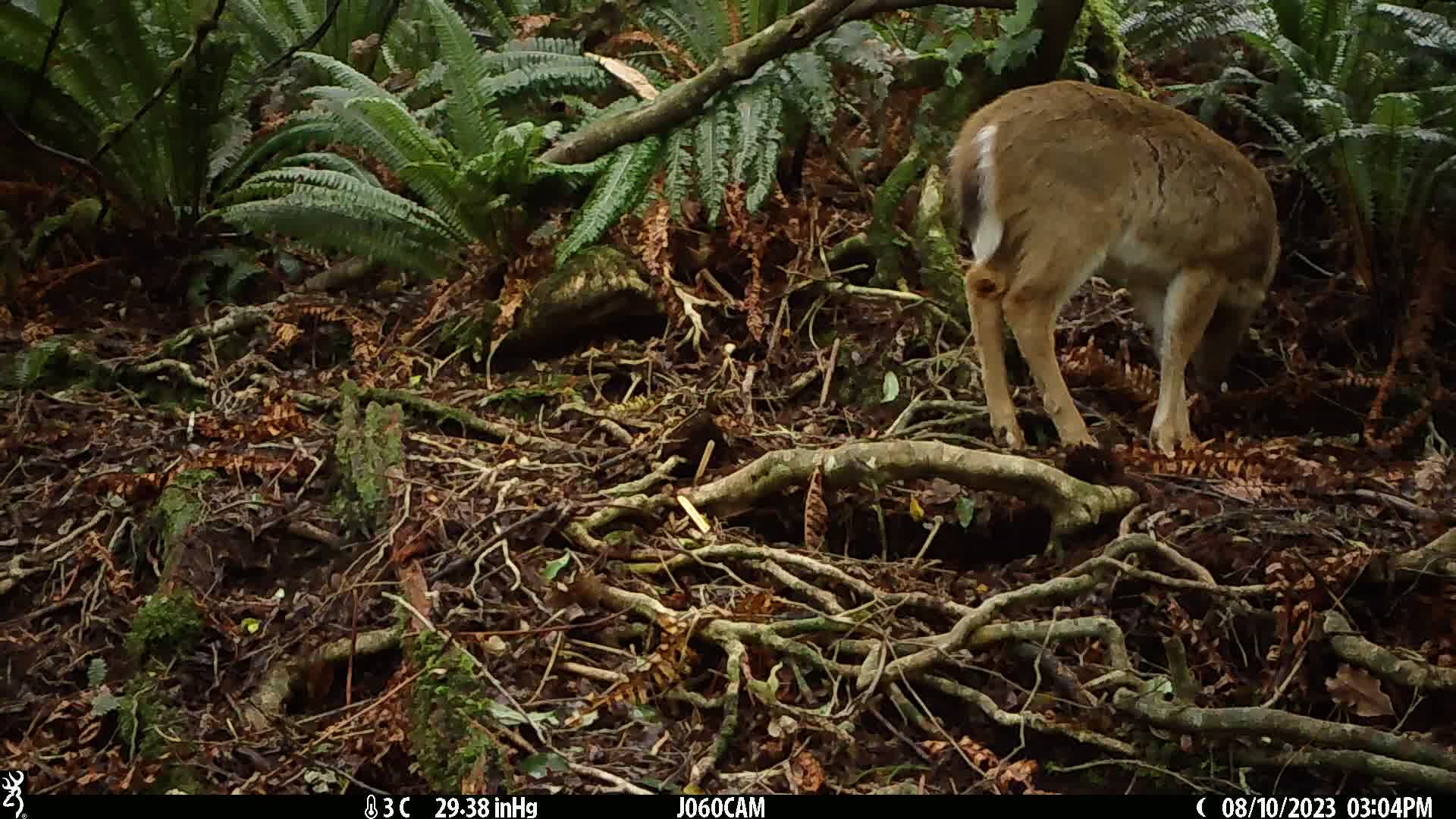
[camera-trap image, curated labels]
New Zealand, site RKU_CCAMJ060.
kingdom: Animalia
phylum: Chordata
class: Mammalia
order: Artiodactyla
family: Cervidae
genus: Odocoileus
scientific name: Odocoileus virginianus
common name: white-tailed deer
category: white tailed deer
White tailed deer (white-tailed deer) (Odocoileus virginianus).